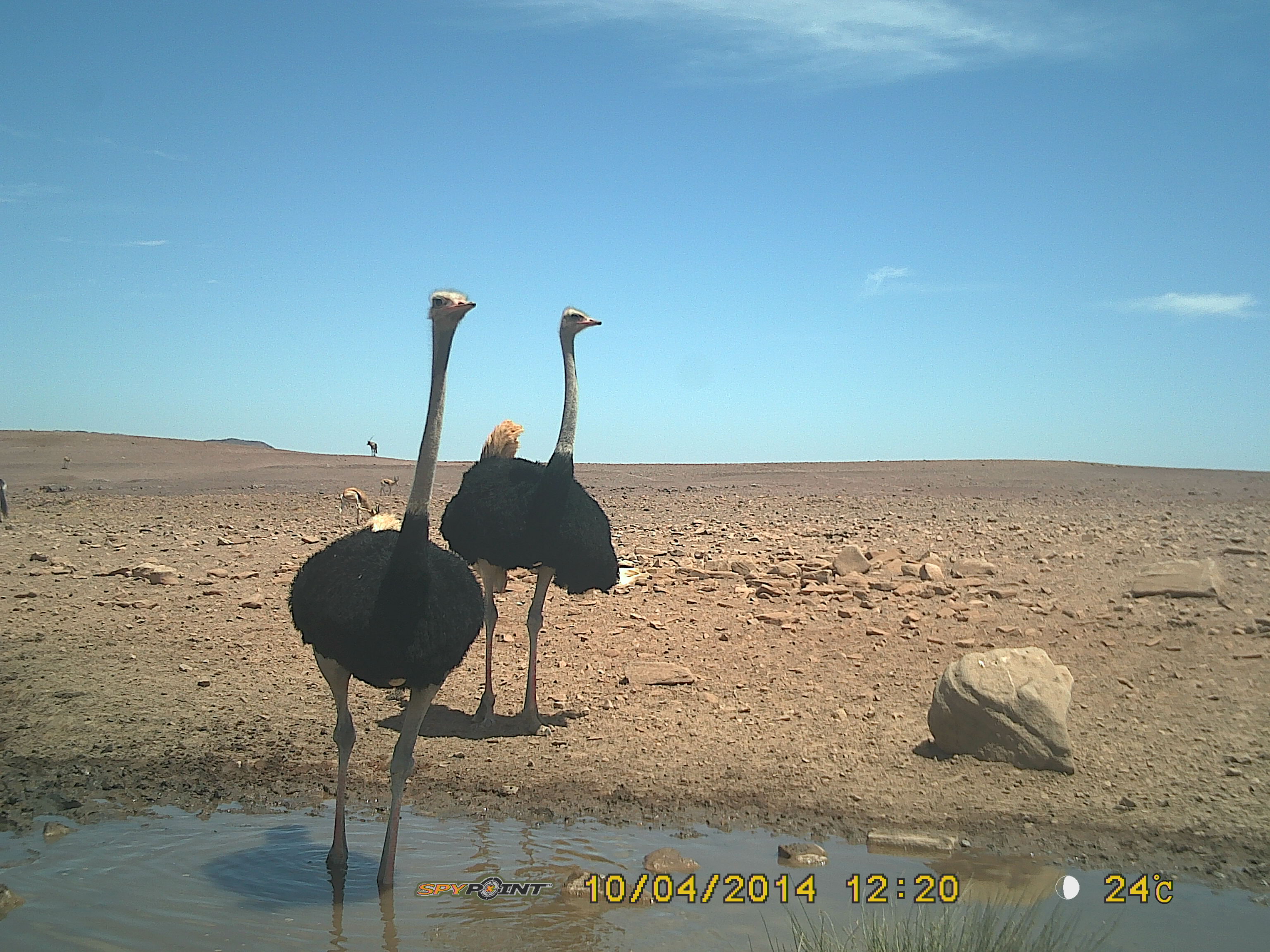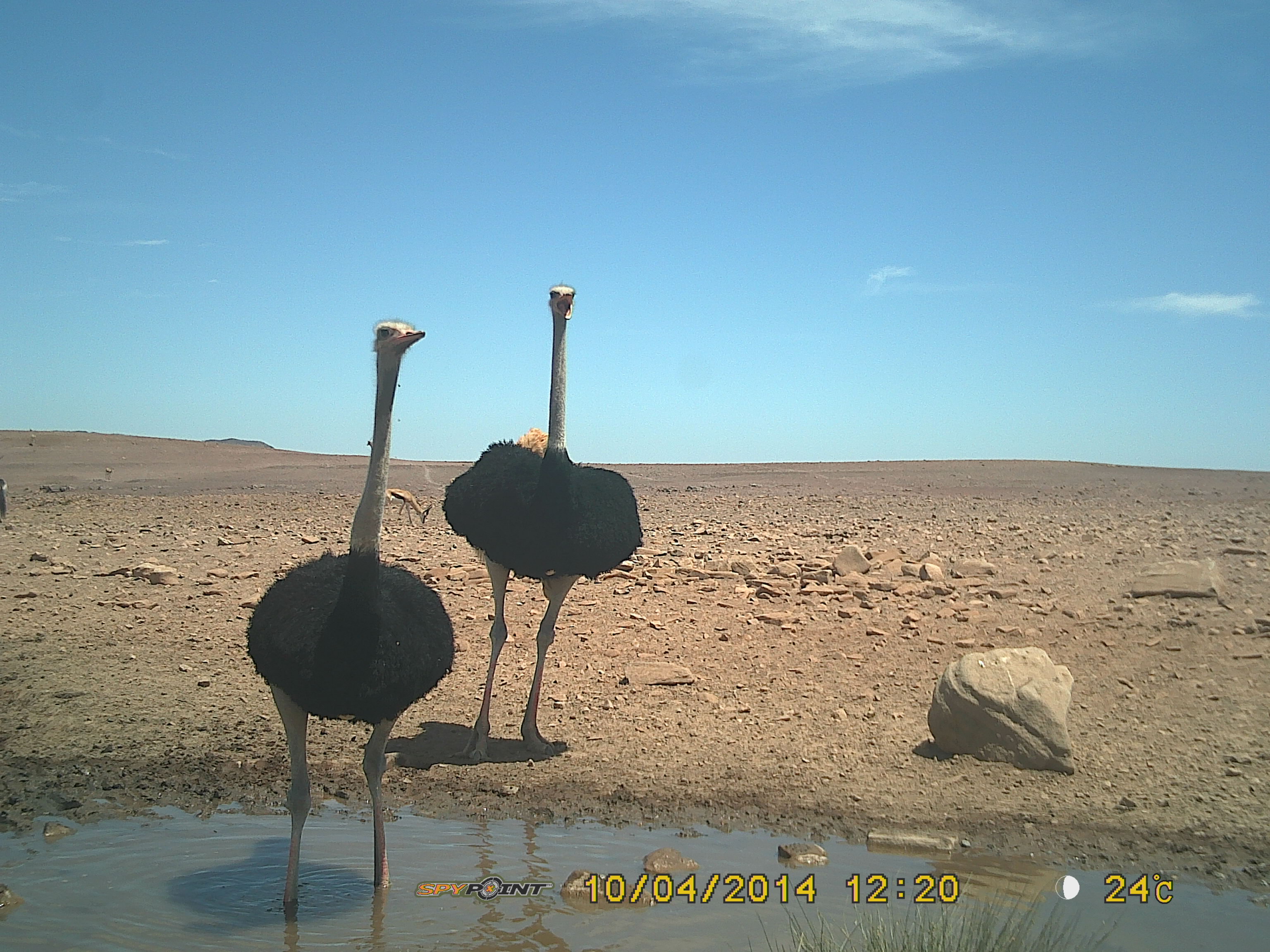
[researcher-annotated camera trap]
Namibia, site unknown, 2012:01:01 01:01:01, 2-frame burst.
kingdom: Animalia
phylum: Chordata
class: Aves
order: Struthioniformes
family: Struthionidae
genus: Struthio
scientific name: Struthio camelus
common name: common ostrich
Struthio camelus (common ostrich).